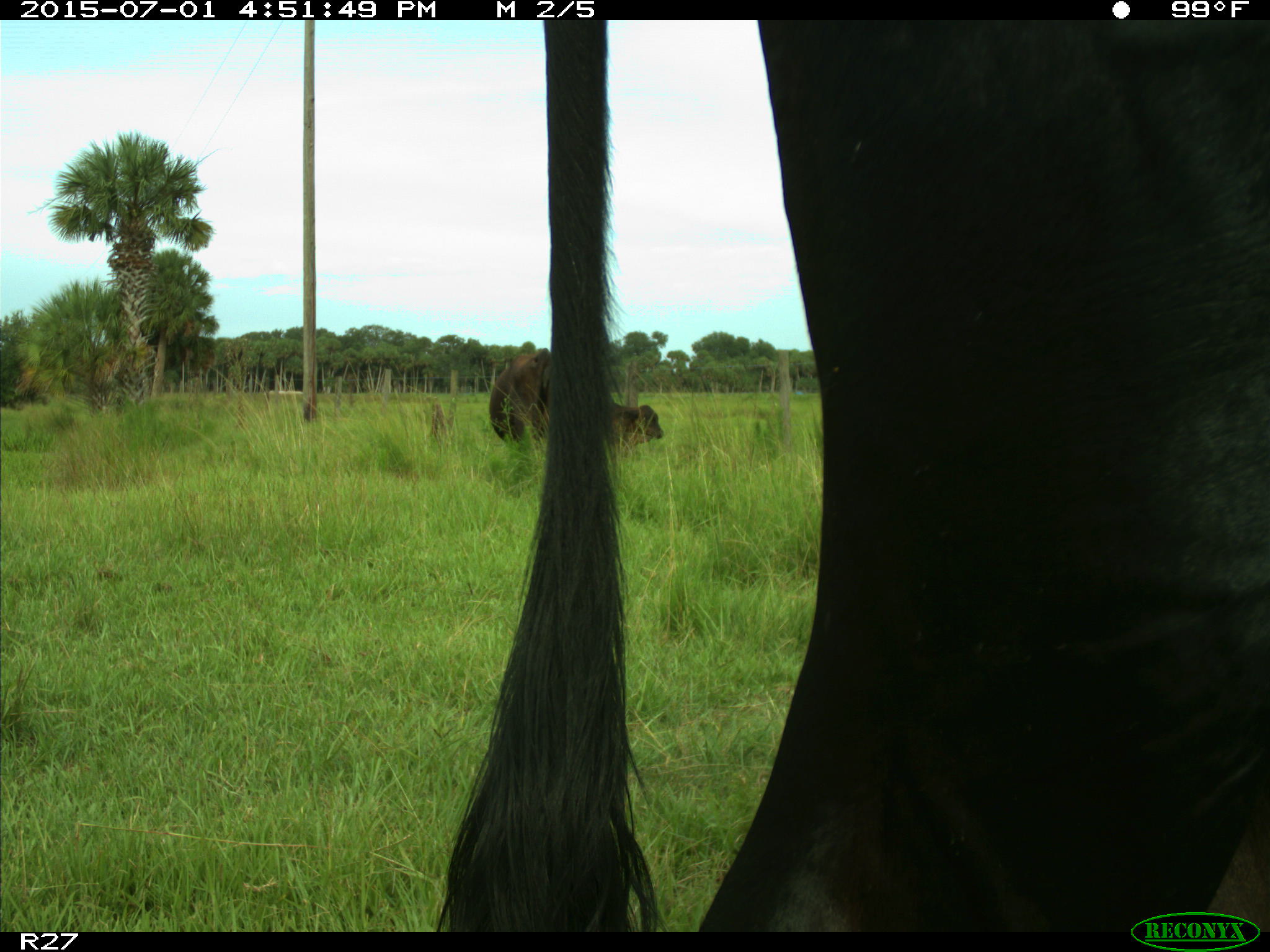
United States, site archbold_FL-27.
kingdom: Animalia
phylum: Chordata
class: Mammalia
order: Artiodactyla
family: Bovidae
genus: Bos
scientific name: Bos taurus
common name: domestic cow